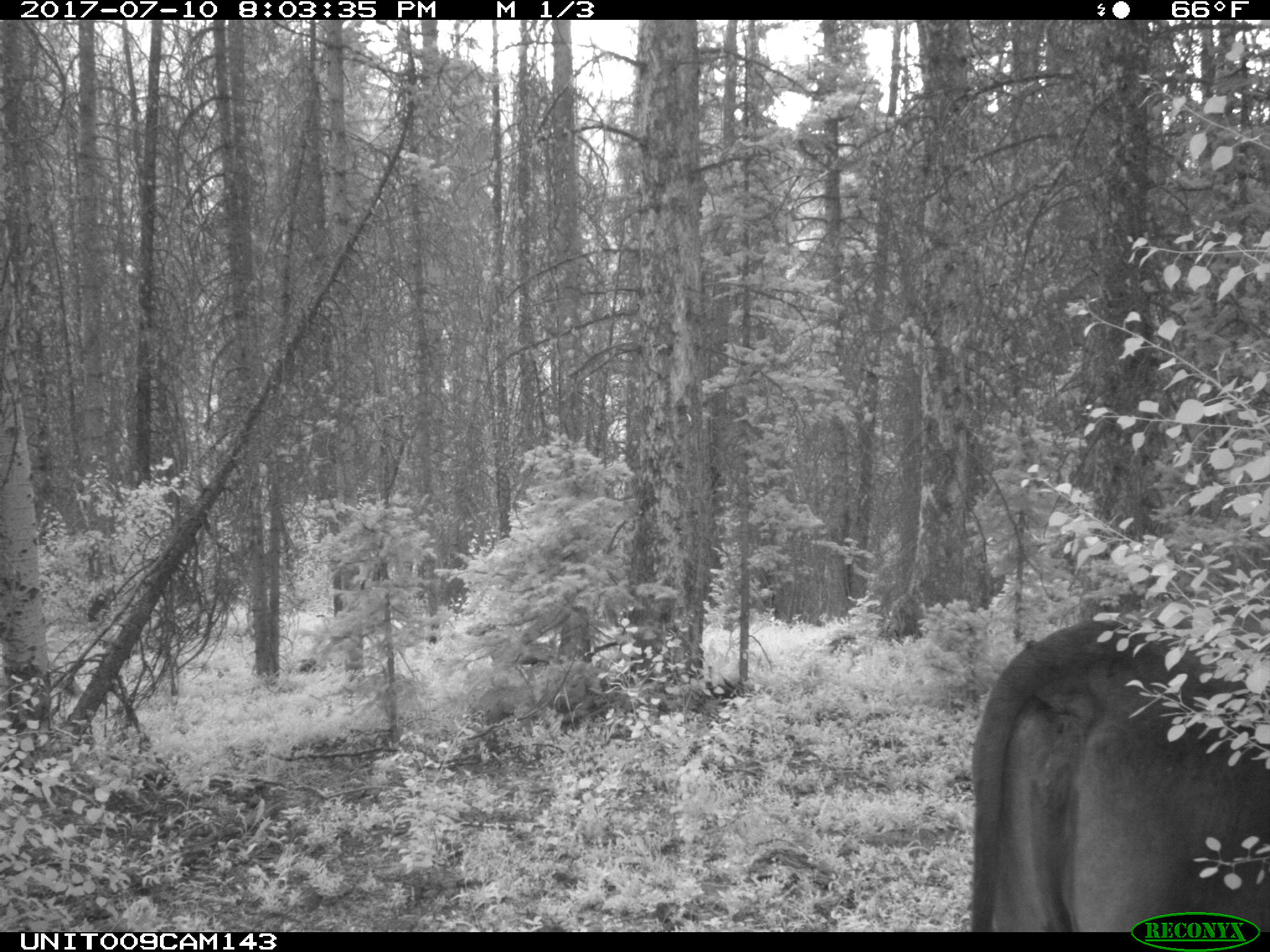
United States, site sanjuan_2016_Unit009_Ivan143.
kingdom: Animalia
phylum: Chordata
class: Mammalia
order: Artiodactyla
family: Bovidae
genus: Bos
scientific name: Bos taurus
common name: domestic cow